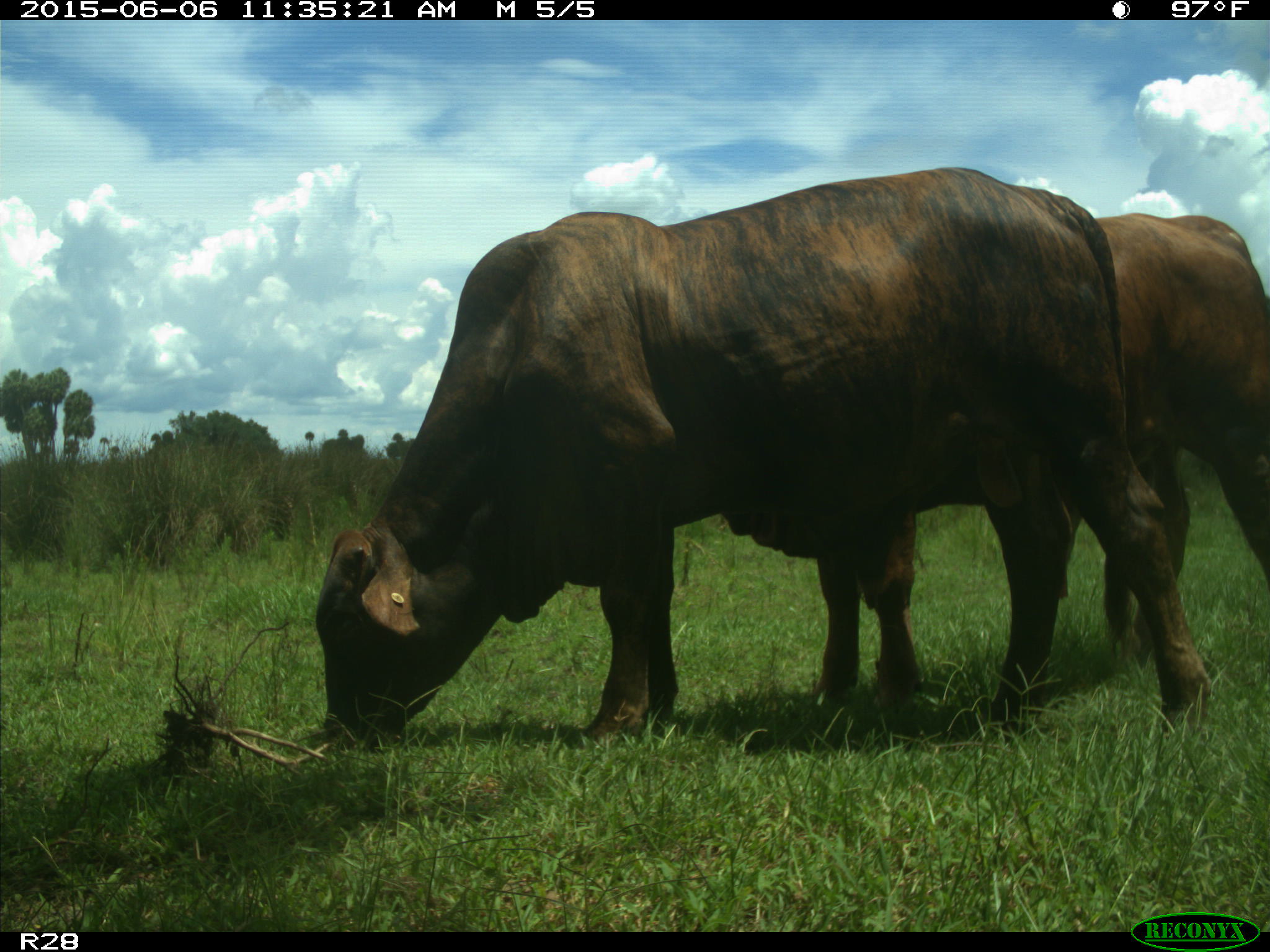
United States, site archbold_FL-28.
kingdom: Animalia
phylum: Chordata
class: Mammalia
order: Artiodactyla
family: Bovidae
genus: Bos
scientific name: Bos taurus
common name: domestic cow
Bos taurus (domestic cow).